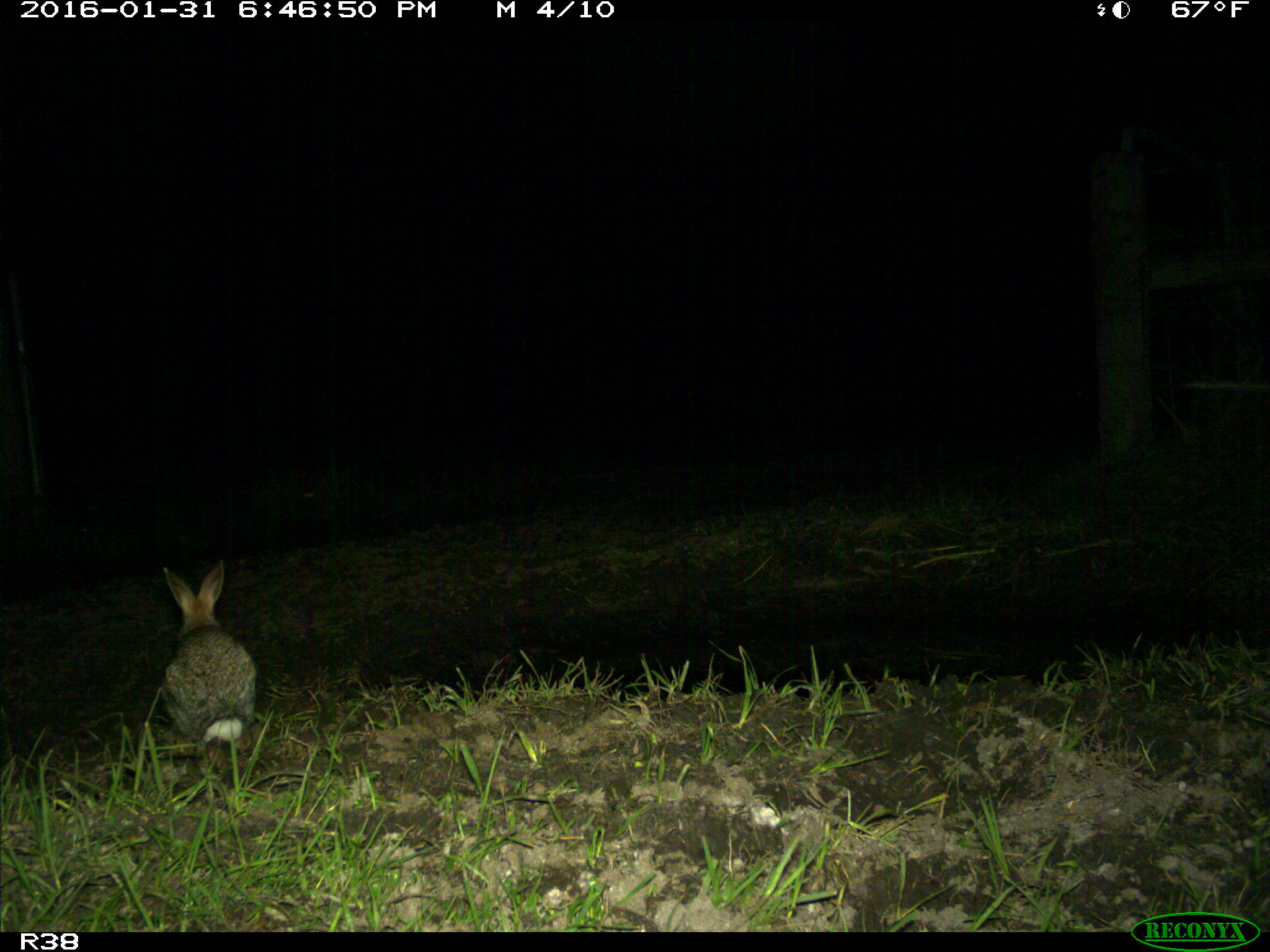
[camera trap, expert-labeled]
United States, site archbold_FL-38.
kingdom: Animalia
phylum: Chordata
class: Mammalia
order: Lagomorpha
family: Leporidae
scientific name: Leporidae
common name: rabbits and hares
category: unidentified rabbit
Unidentified rabbit (rabbits and hares) (Leporidae).